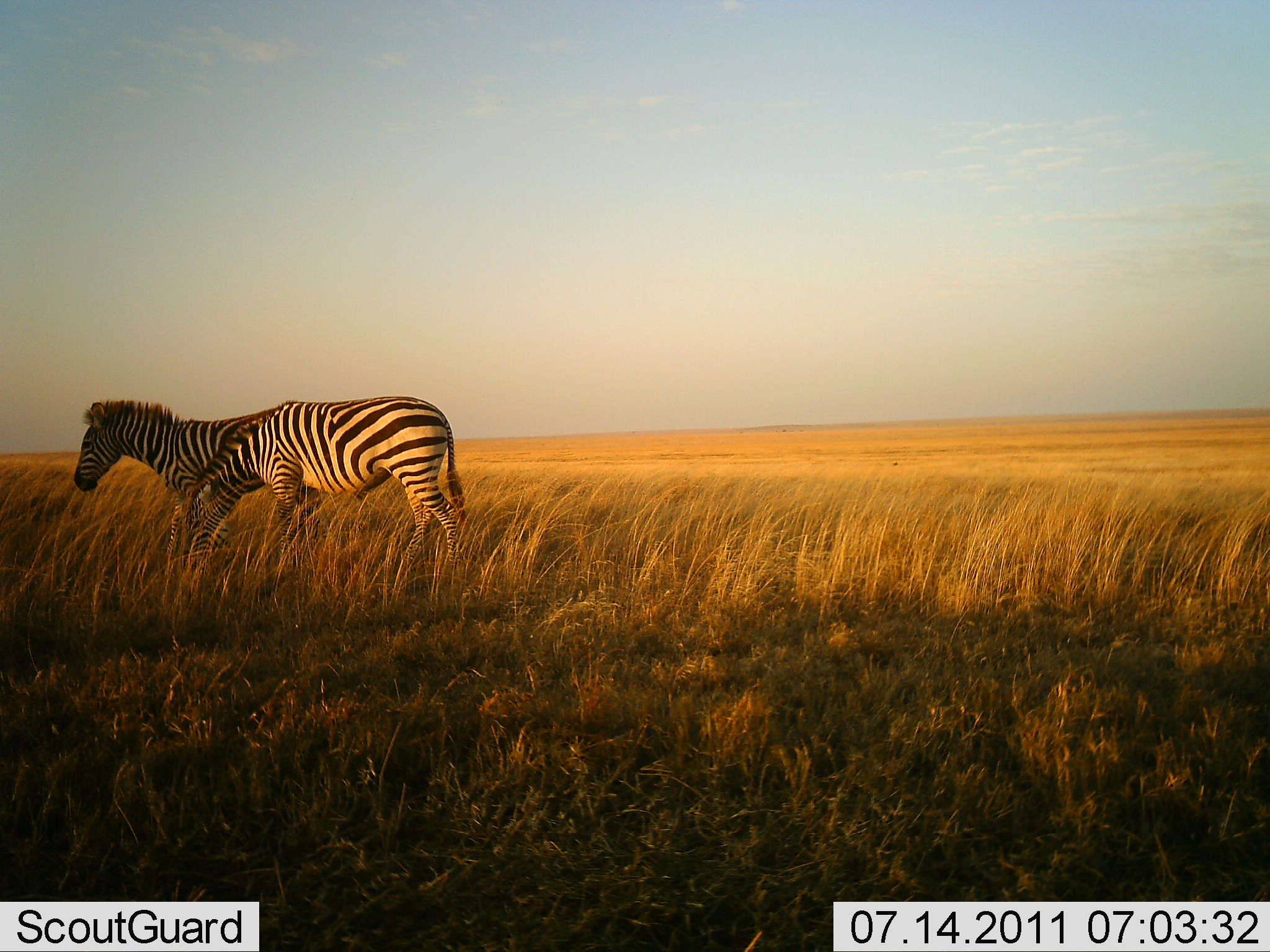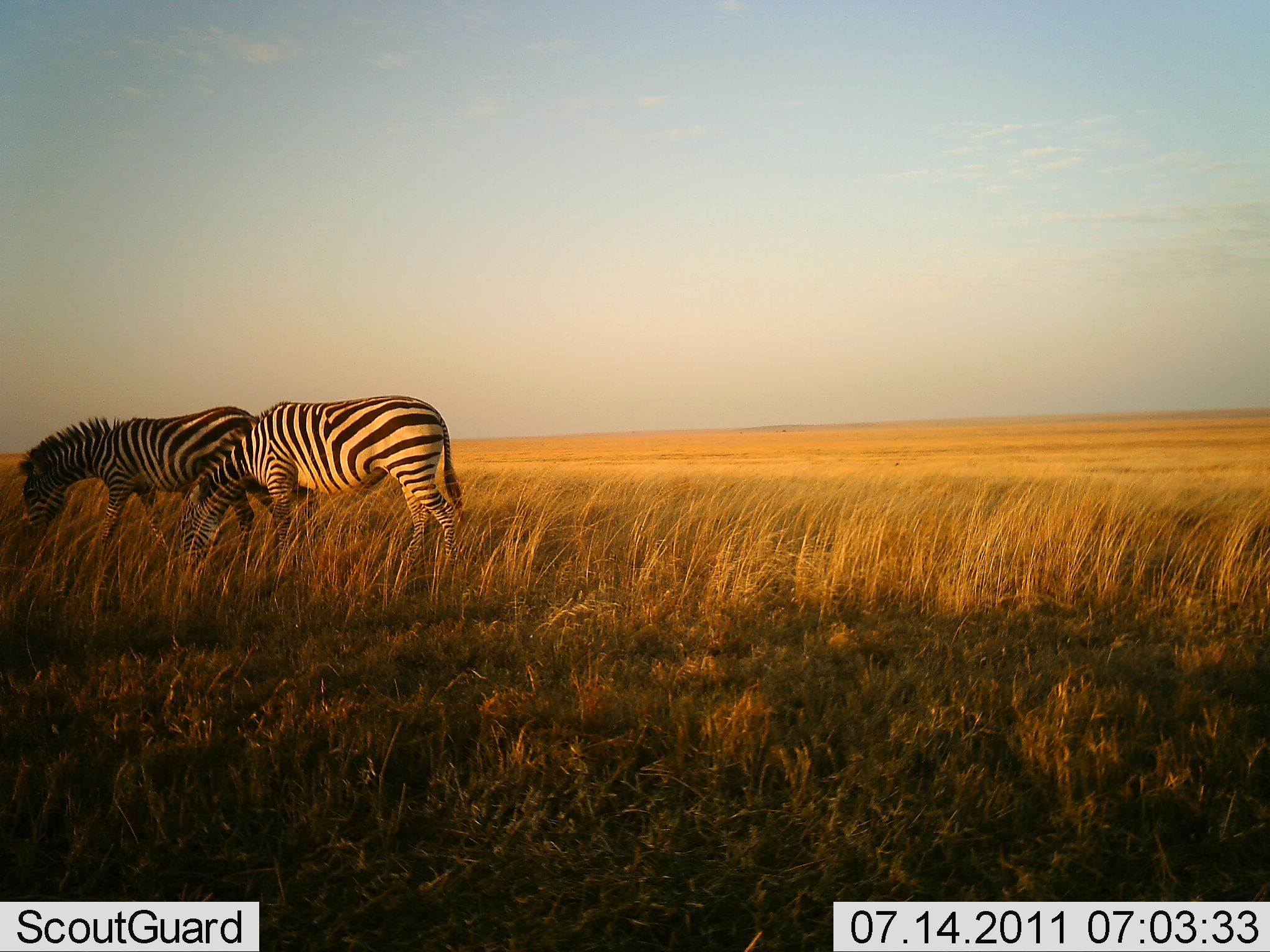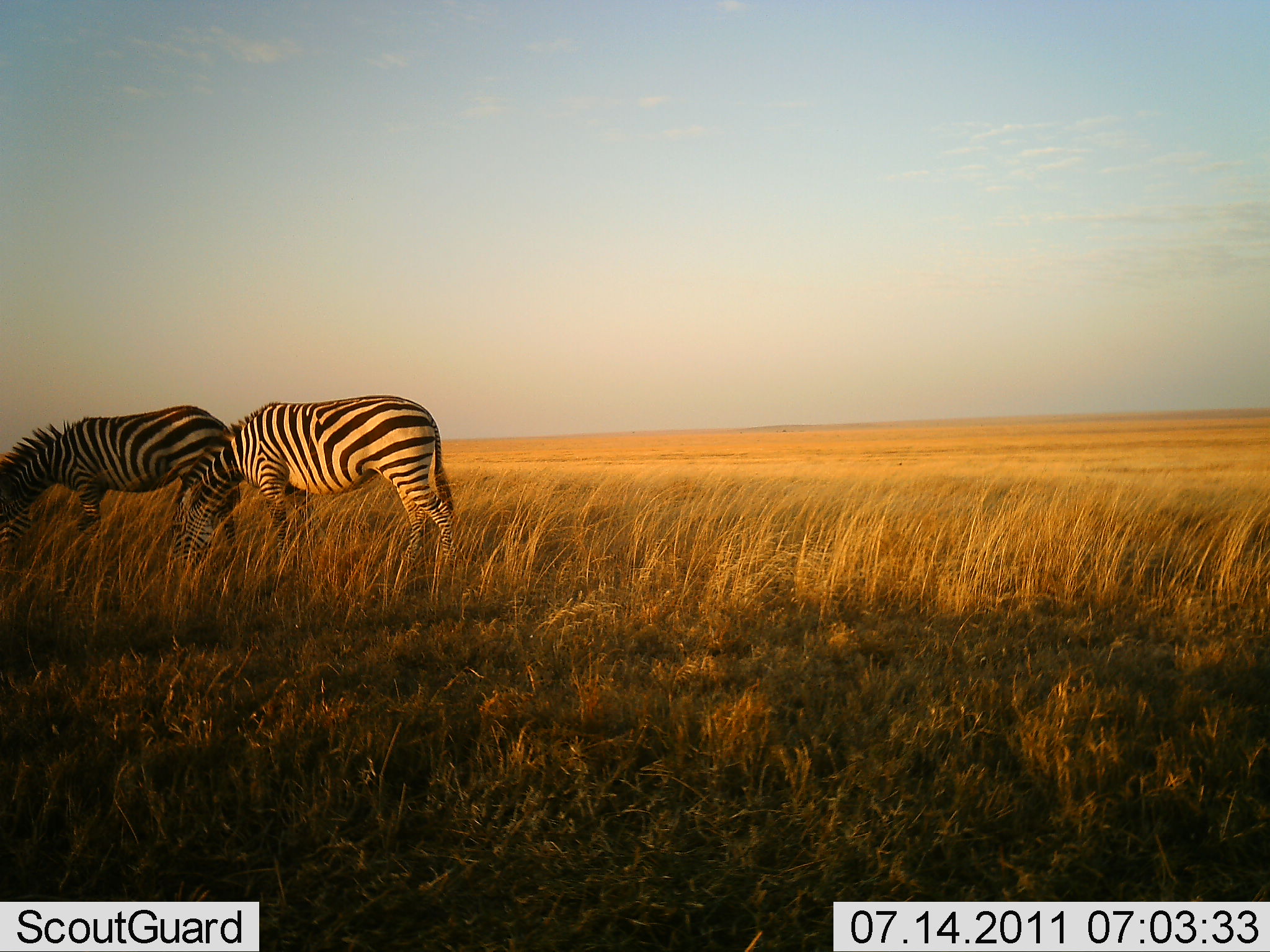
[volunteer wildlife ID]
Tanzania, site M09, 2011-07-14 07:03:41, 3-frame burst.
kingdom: Animalia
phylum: Chordata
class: Mammalia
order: Perissodactyla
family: Equidae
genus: Equus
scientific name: Equus quagga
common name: plains zebra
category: zebra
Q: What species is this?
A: Zebra (plains zebra) (Equus quagga).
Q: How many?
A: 2.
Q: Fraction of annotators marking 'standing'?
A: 38%.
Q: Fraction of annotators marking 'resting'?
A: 0%.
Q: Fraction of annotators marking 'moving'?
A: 0%.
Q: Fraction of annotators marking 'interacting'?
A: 8%.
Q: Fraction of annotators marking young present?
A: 0%.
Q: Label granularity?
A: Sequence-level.